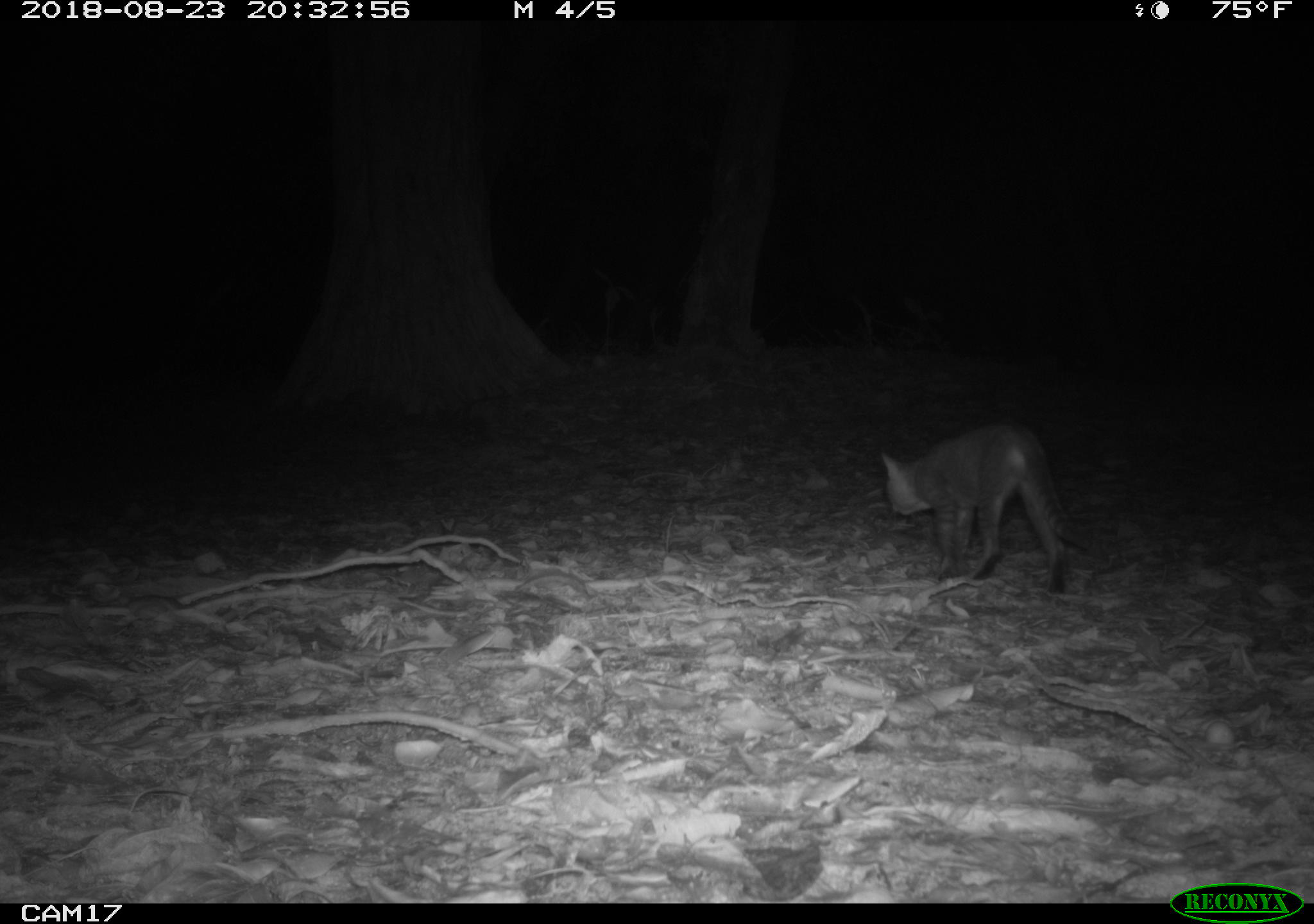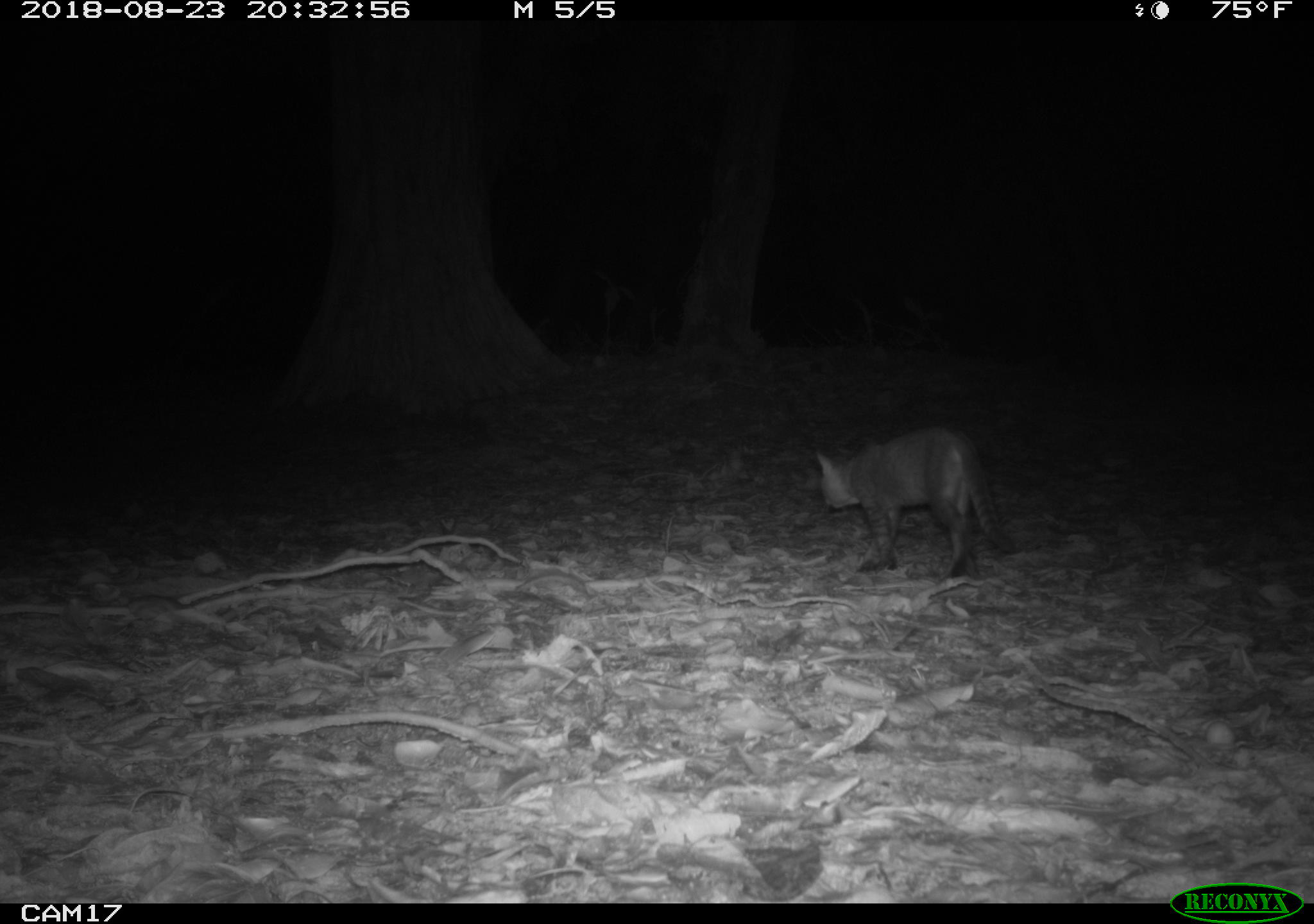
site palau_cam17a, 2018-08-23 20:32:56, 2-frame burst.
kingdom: Animalia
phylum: Chordata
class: Mammalia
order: Carnivora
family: Felidae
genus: Felis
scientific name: Felis catus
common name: cat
Cat (Felis catus).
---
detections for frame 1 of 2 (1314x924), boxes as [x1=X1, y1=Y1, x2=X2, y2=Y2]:
cat: [x1=876, y1=421, x2=1099, y2=593]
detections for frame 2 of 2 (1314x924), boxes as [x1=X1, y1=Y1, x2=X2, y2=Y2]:
cat: [x1=812, y1=427, x2=1014, y2=581]